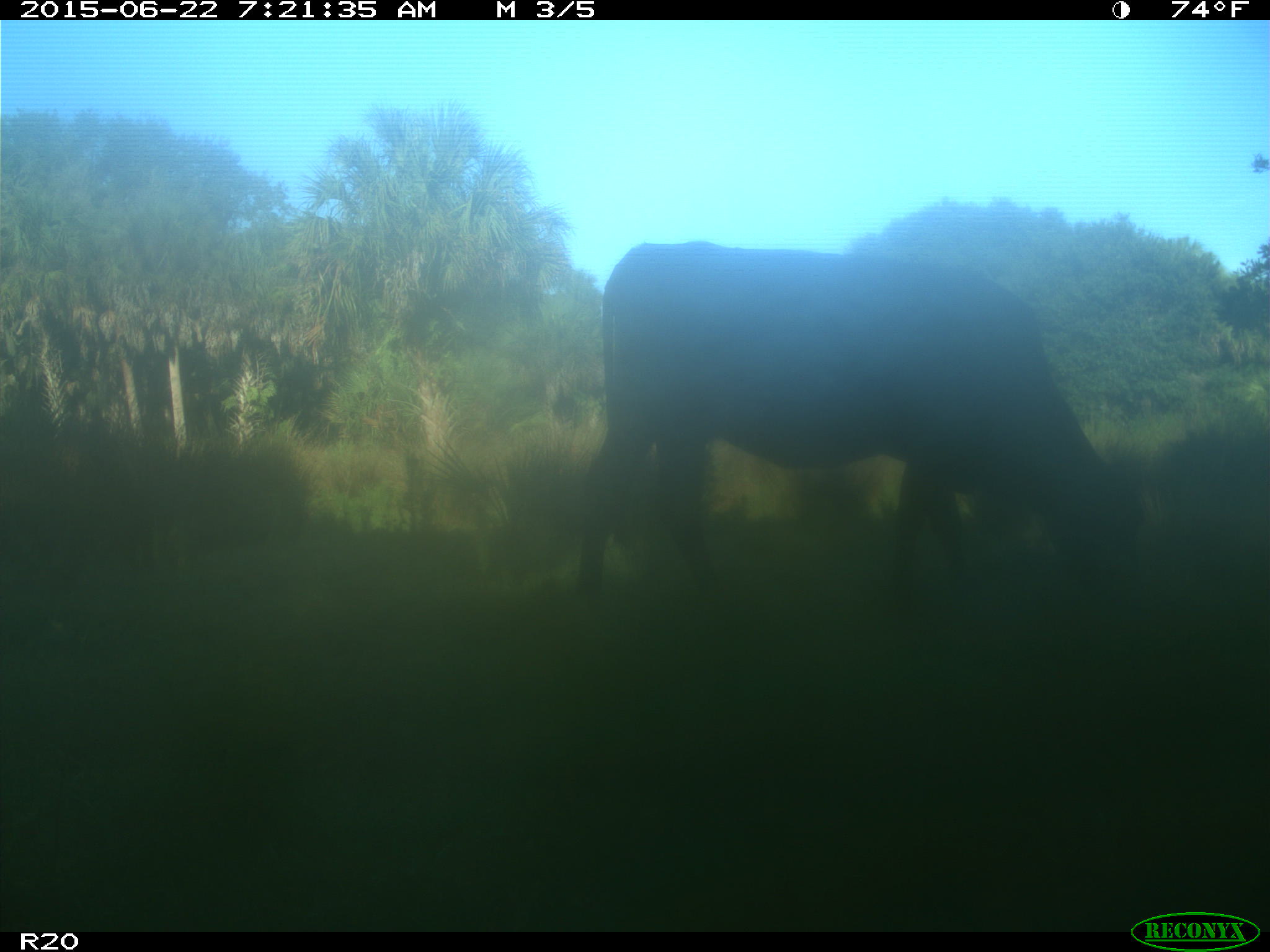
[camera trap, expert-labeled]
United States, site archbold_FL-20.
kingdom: Animalia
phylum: Chordata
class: Mammalia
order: Artiodactyla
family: Bovidae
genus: Bos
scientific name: Bos taurus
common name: domestic cow